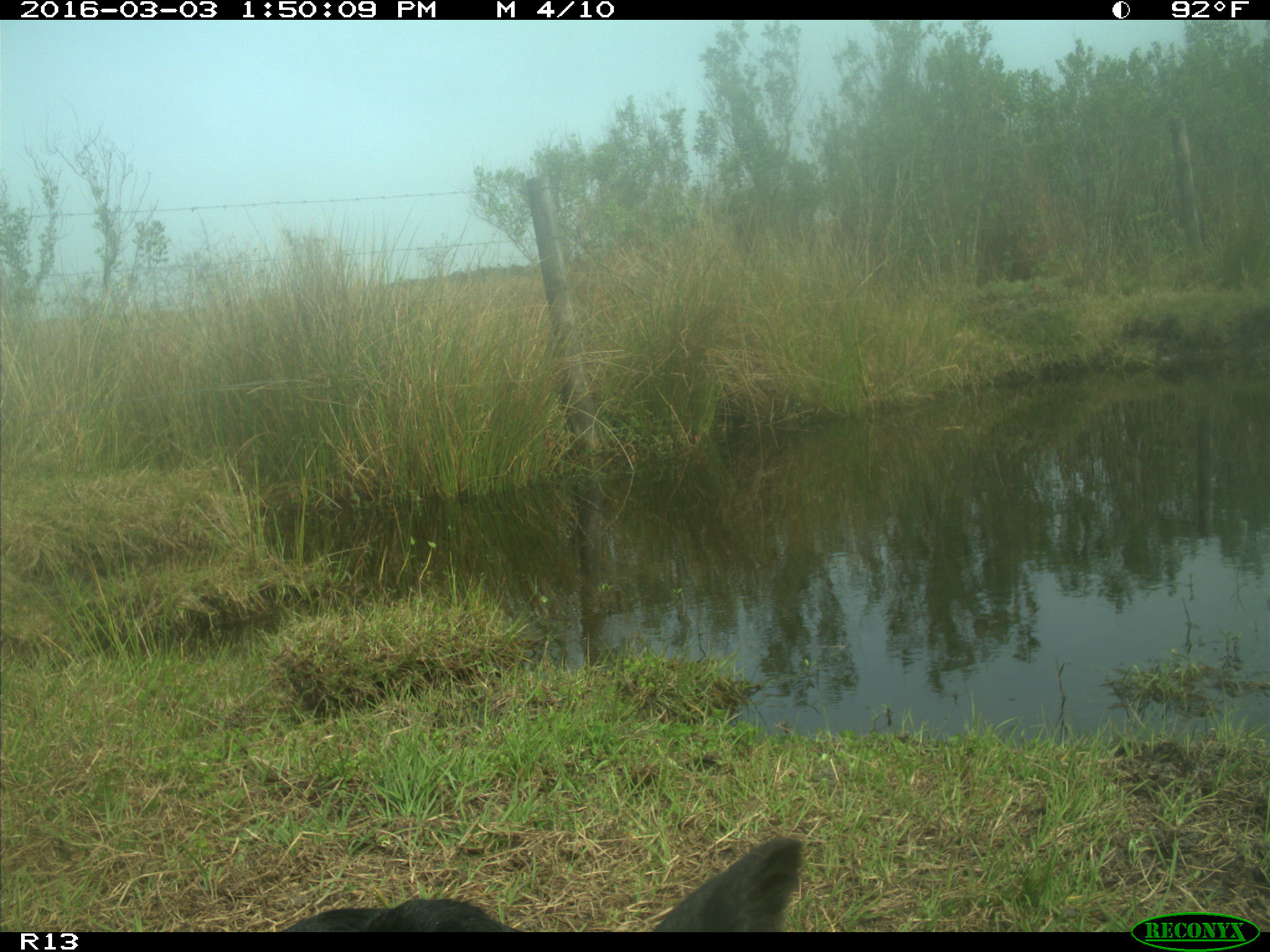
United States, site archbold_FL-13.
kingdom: Animalia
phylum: Chordata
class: Mammalia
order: Artiodactyla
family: Bovidae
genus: Bos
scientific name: Bos taurus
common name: domestic cow